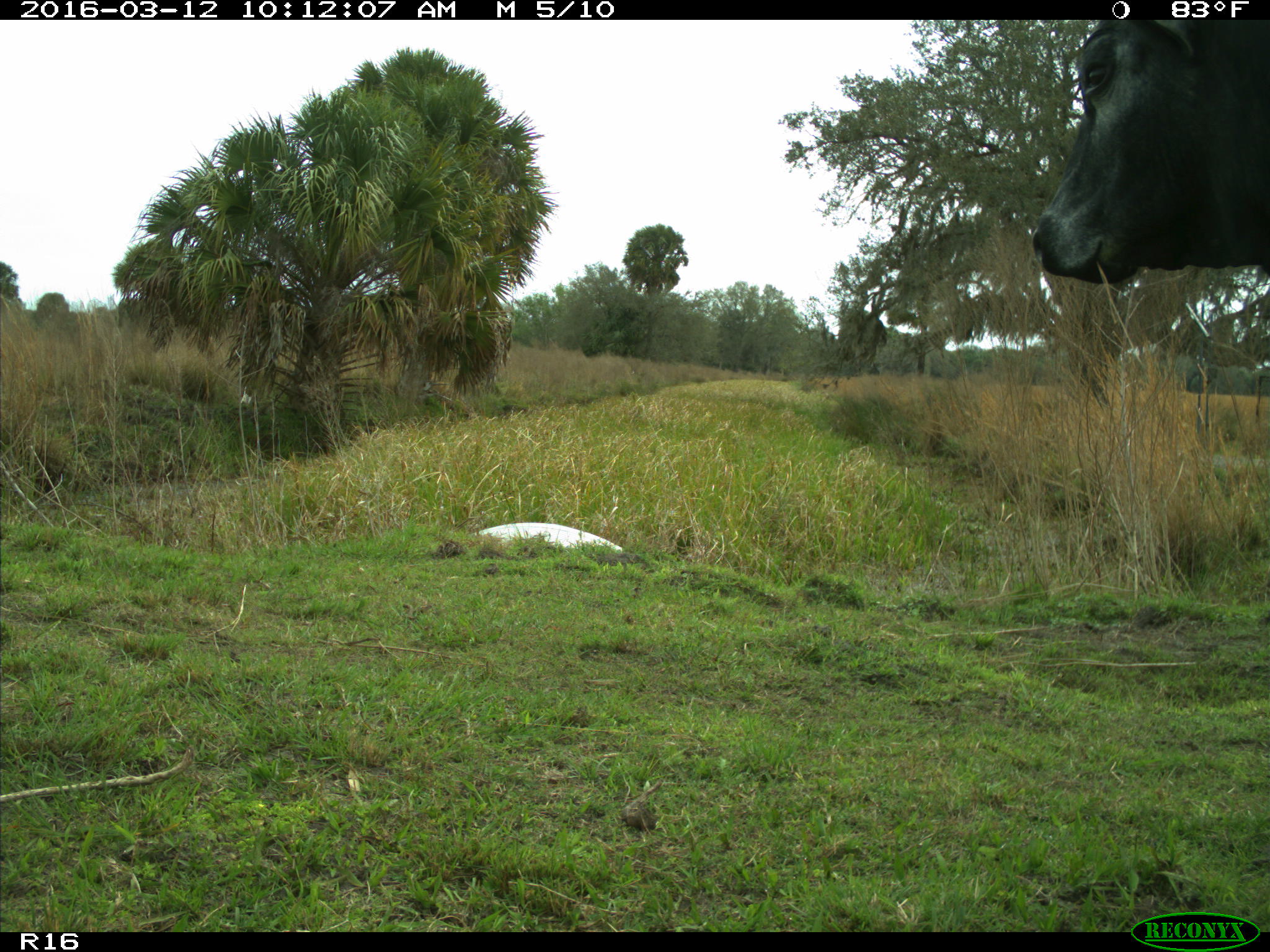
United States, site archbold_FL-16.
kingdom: Animalia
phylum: Chordata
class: Mammalia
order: Artiodactyla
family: Bovidae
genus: Bos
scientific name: Bos taurus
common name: domestic cow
Bos taurus (domestic cow).